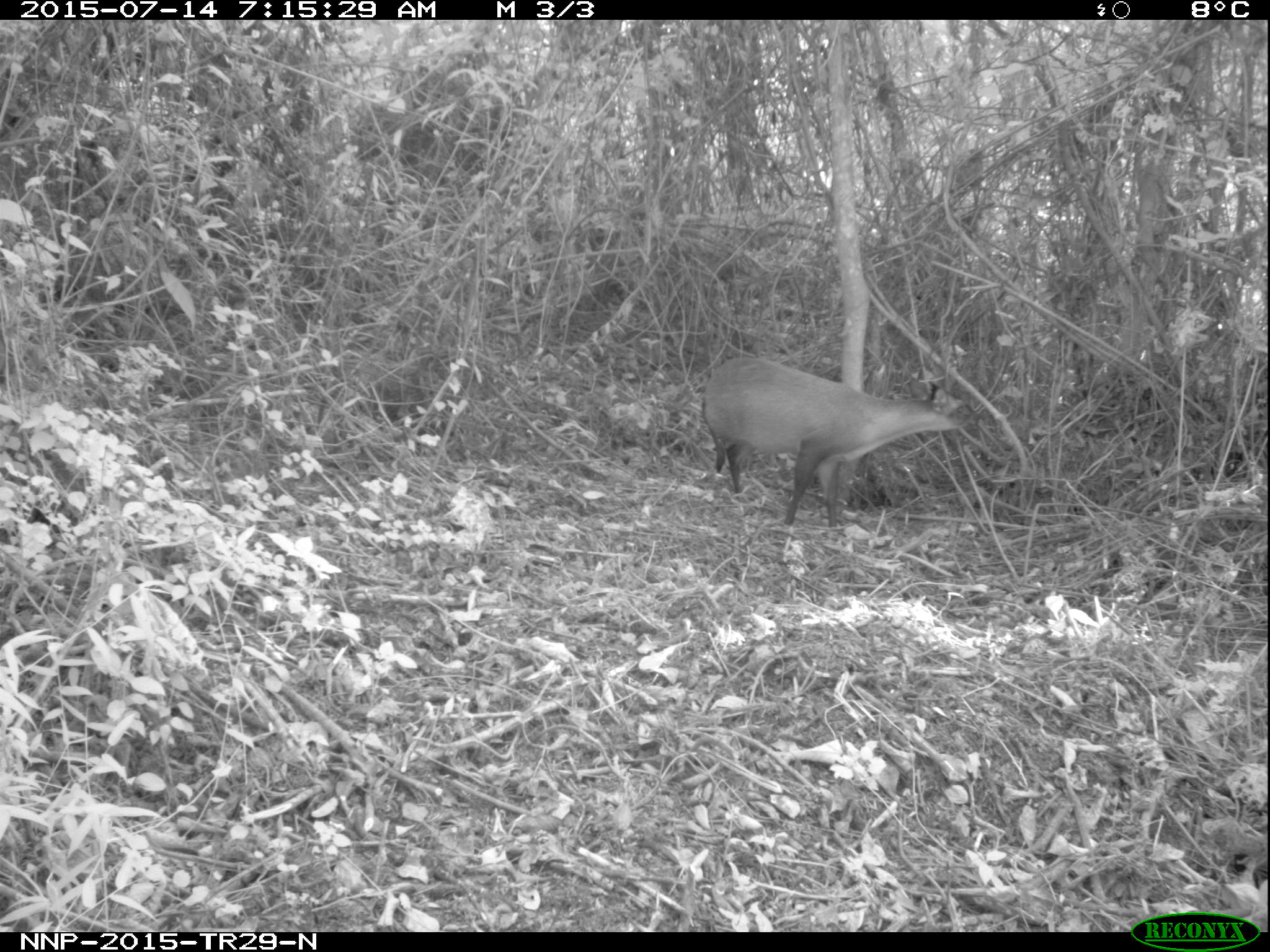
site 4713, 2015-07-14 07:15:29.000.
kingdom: Animalia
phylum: Chordata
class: Mammalia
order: Artiodactyla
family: Bovidae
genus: Cephalophus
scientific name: Cephalophus nigrifrons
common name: black-fronted duiker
Cephalophus nigrifrons (black-fronted duiker), count 1.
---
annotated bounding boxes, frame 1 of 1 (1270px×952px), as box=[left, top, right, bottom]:
cephalophus nigrifrons: box=[700, 351, 981, 531]